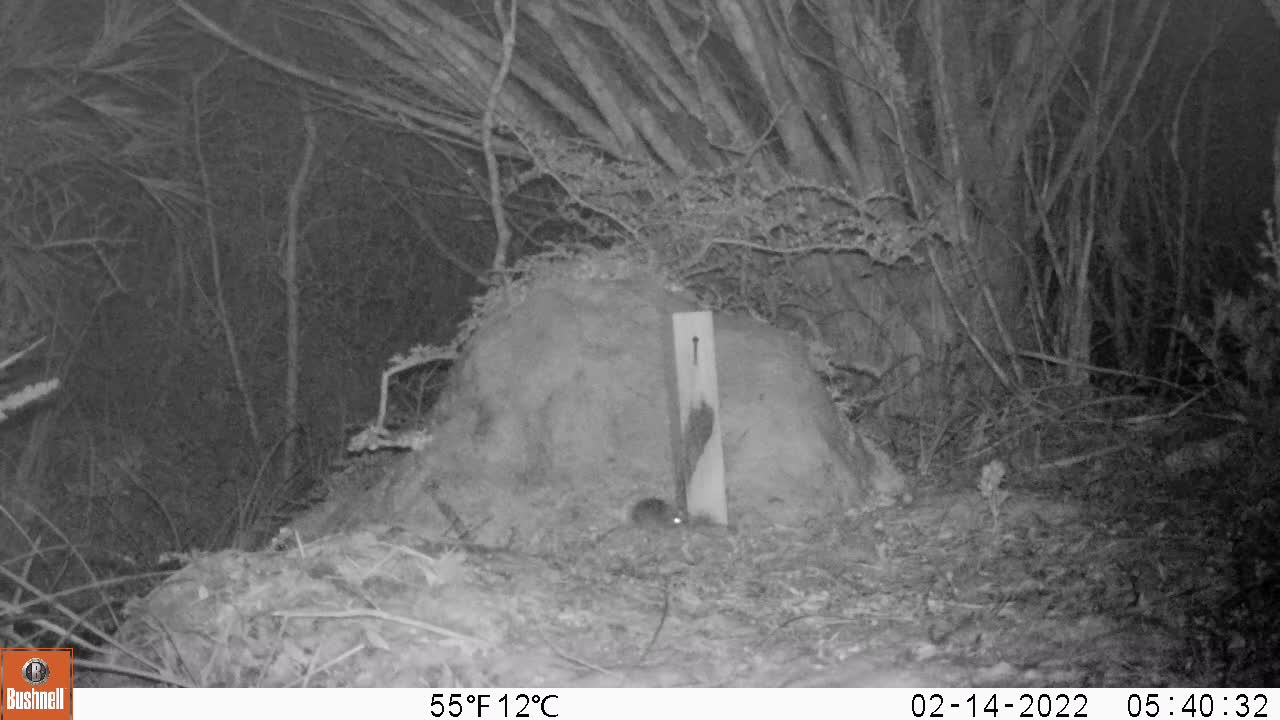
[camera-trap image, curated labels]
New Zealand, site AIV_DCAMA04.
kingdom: Animalia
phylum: Chordata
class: Mammalia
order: Rodentia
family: Muridae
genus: Mus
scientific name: Mus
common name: mouse